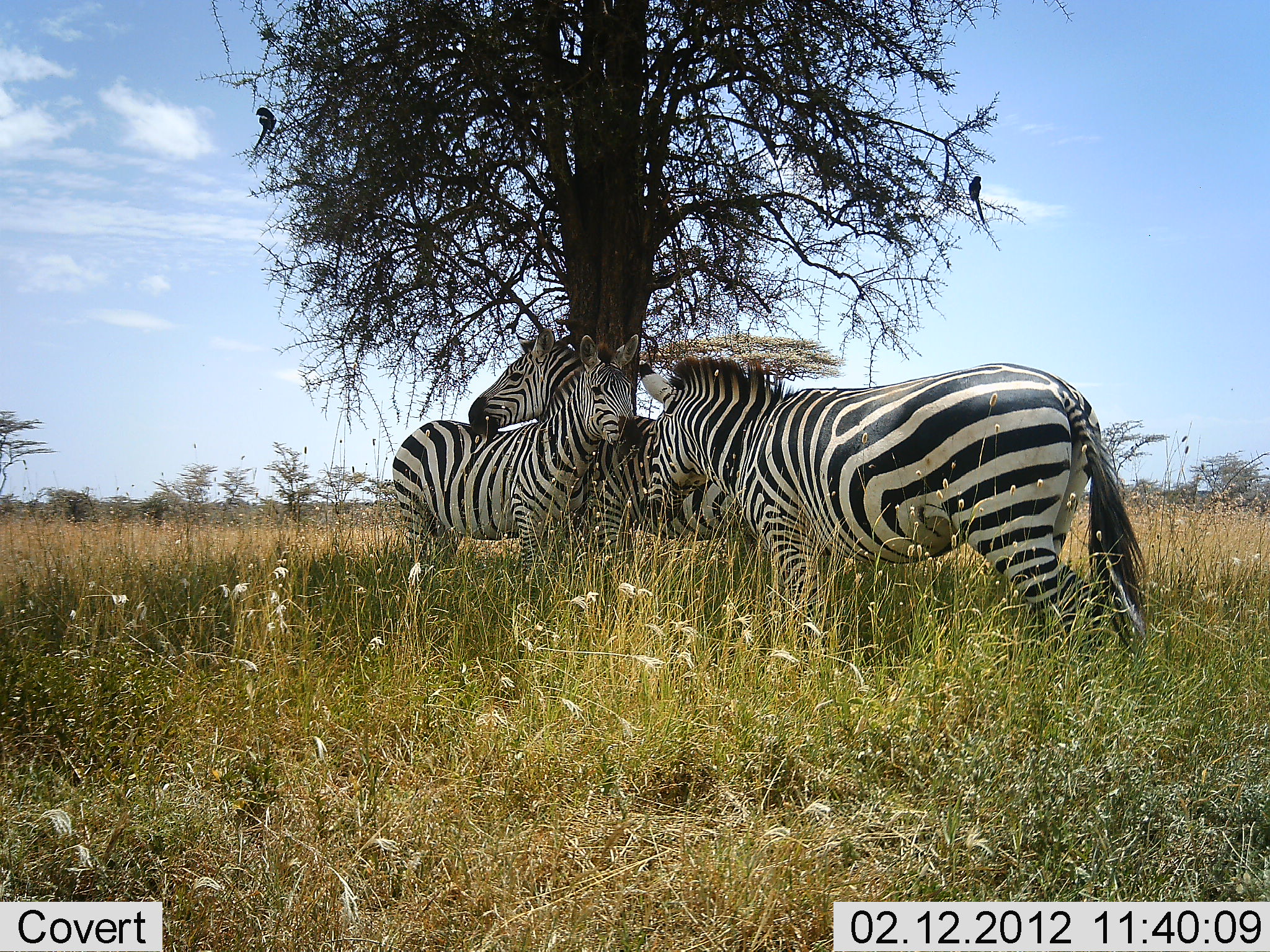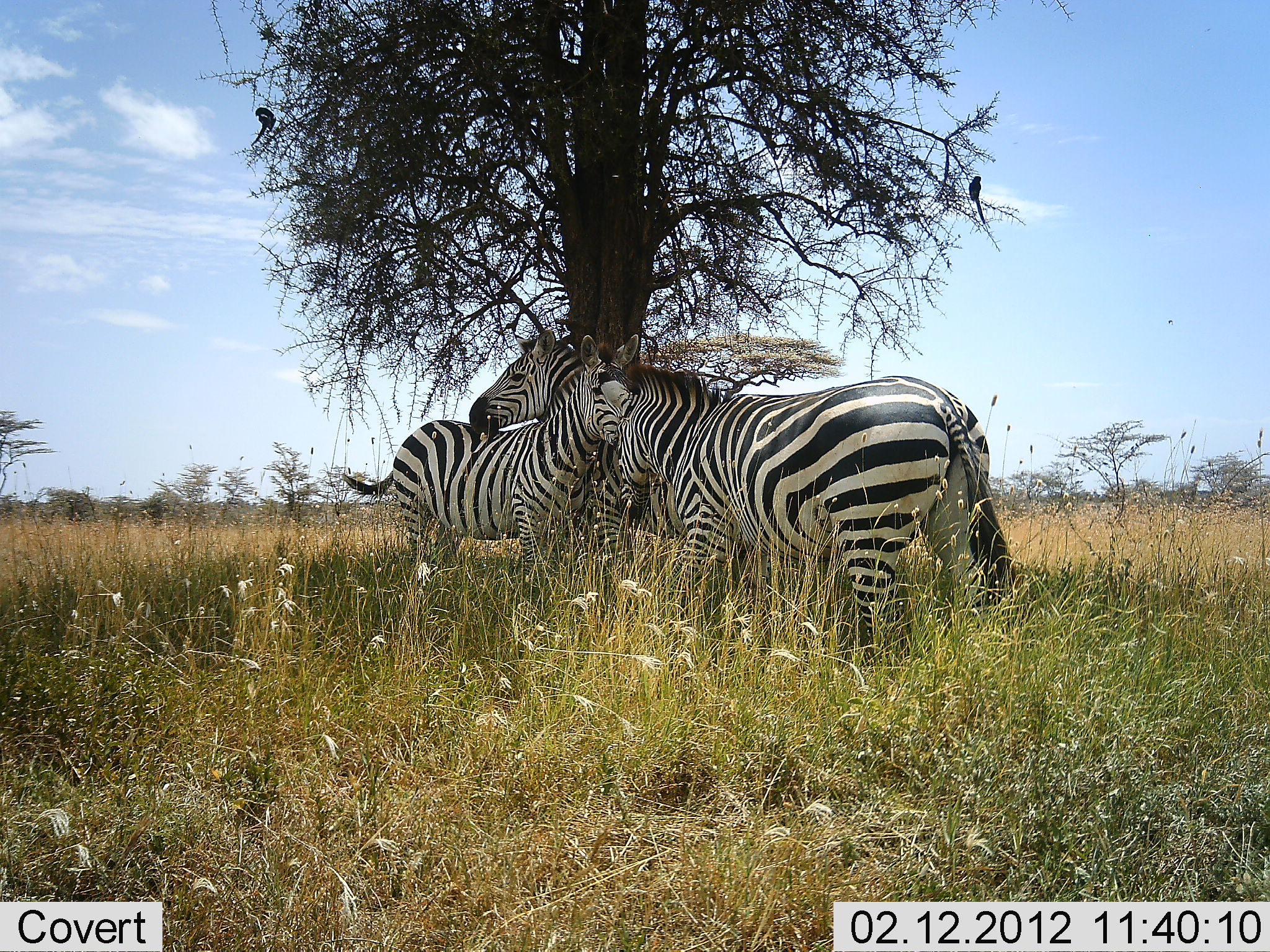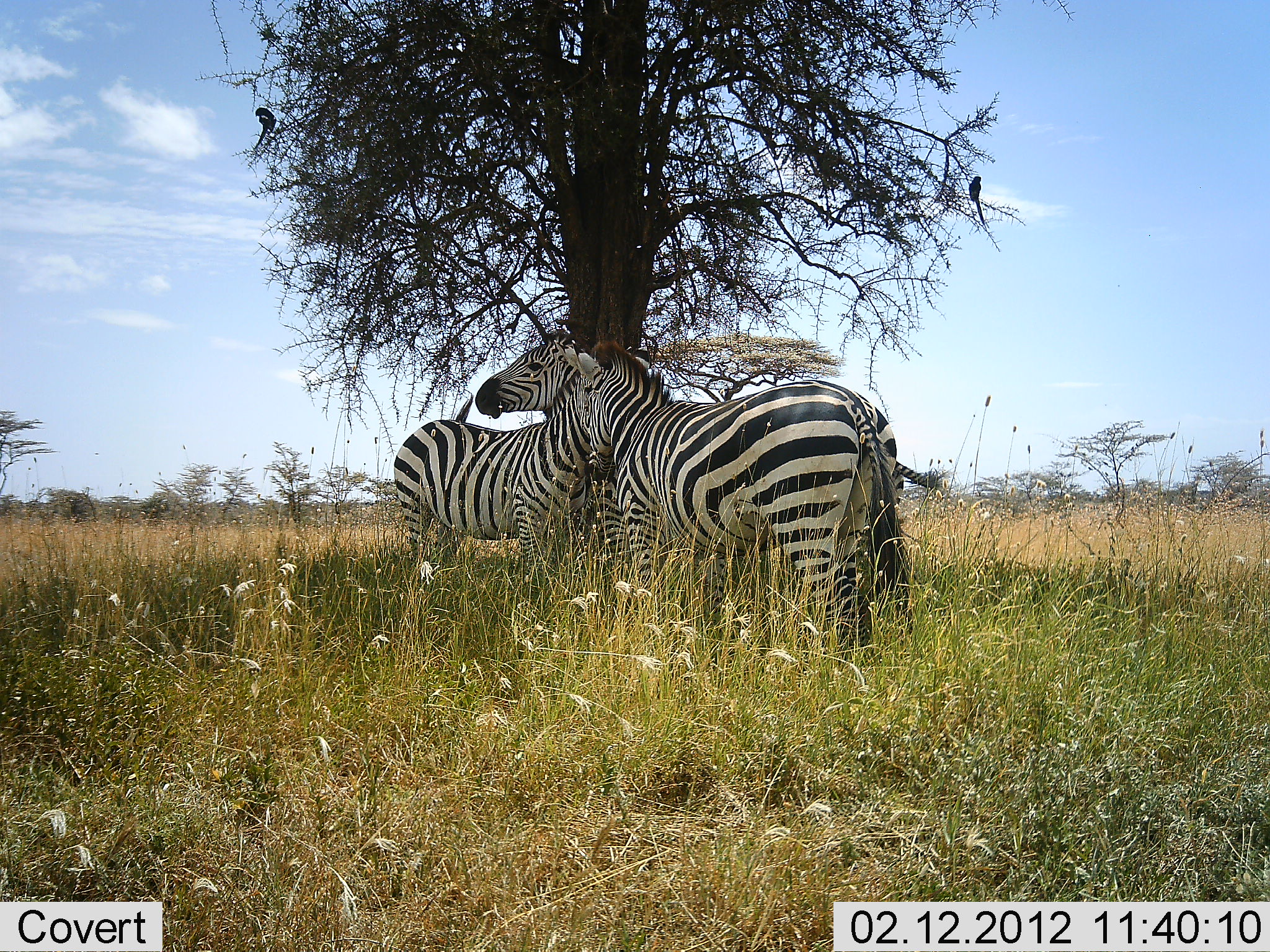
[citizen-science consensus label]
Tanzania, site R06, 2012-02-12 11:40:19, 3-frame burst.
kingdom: Animalia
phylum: Chordata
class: Mammalia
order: Perissodactyla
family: Equidae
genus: Equus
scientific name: Equus quagga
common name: plains zebra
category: zebra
Zebra (plains zebra) (Equus quagga), count 3. Behavior (volunteer vote fractions): standing 78%, resting 6%, moving 22%, interacting 61%. Young present (vote fraction): 6%. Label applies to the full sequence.